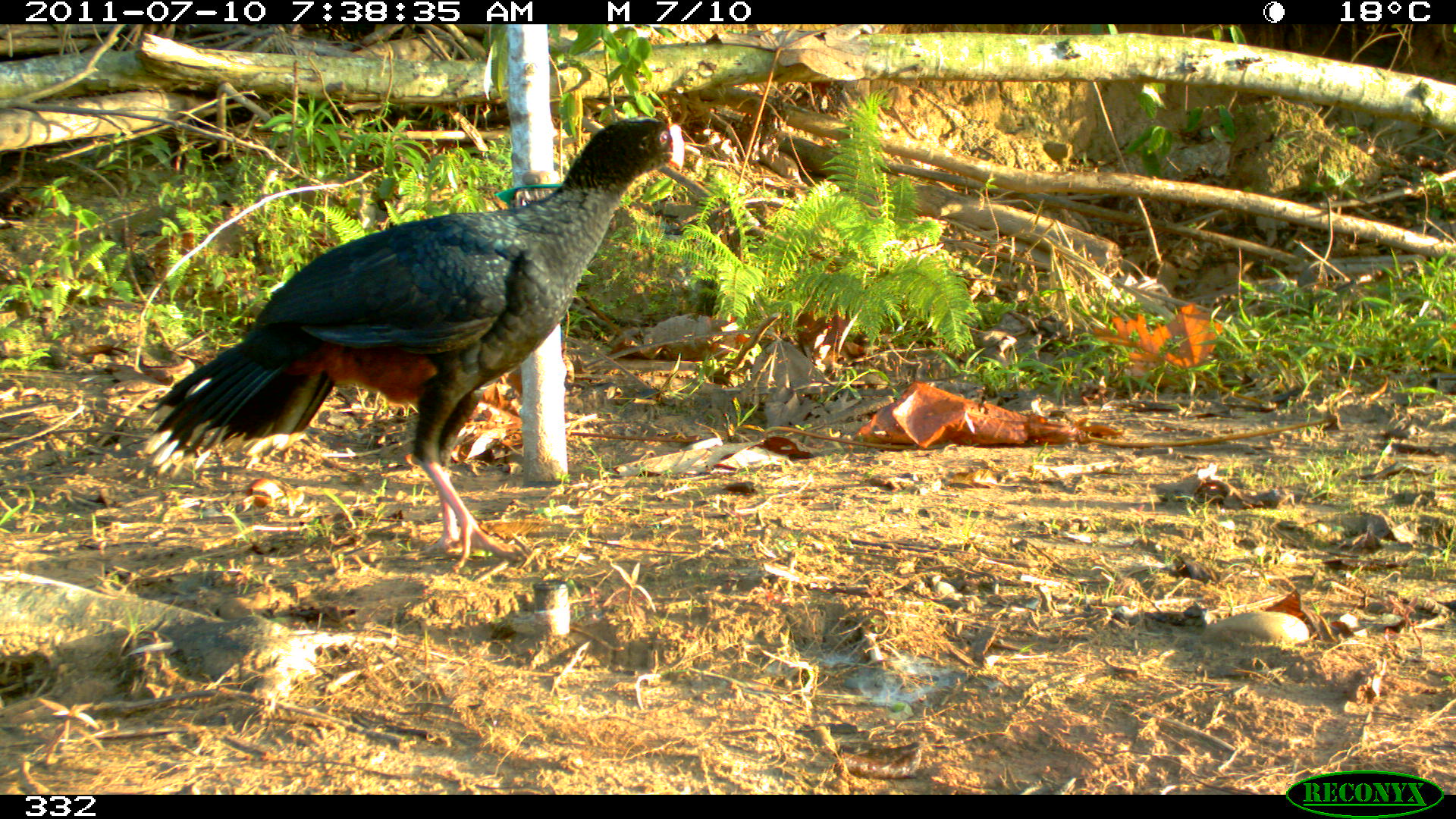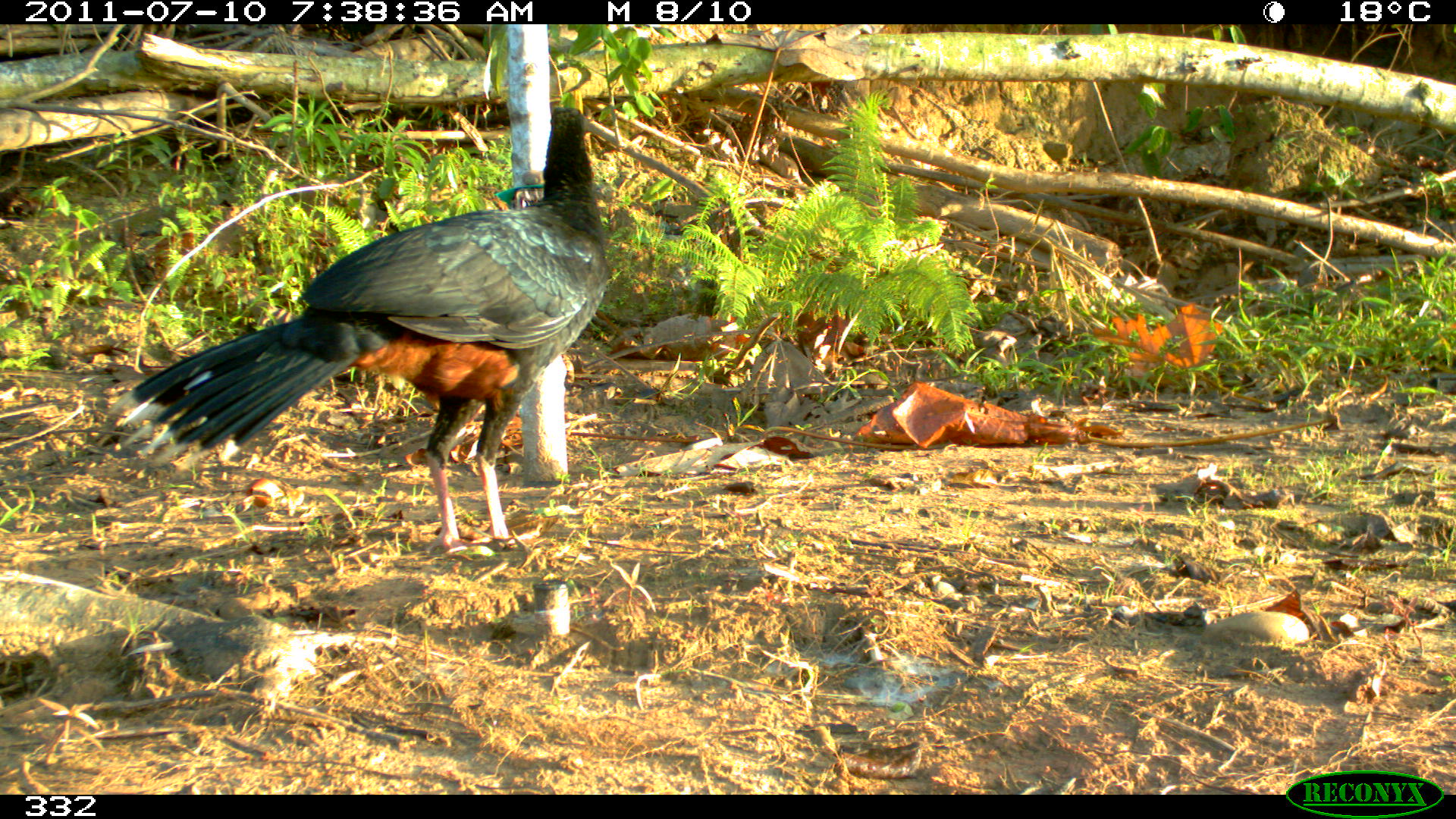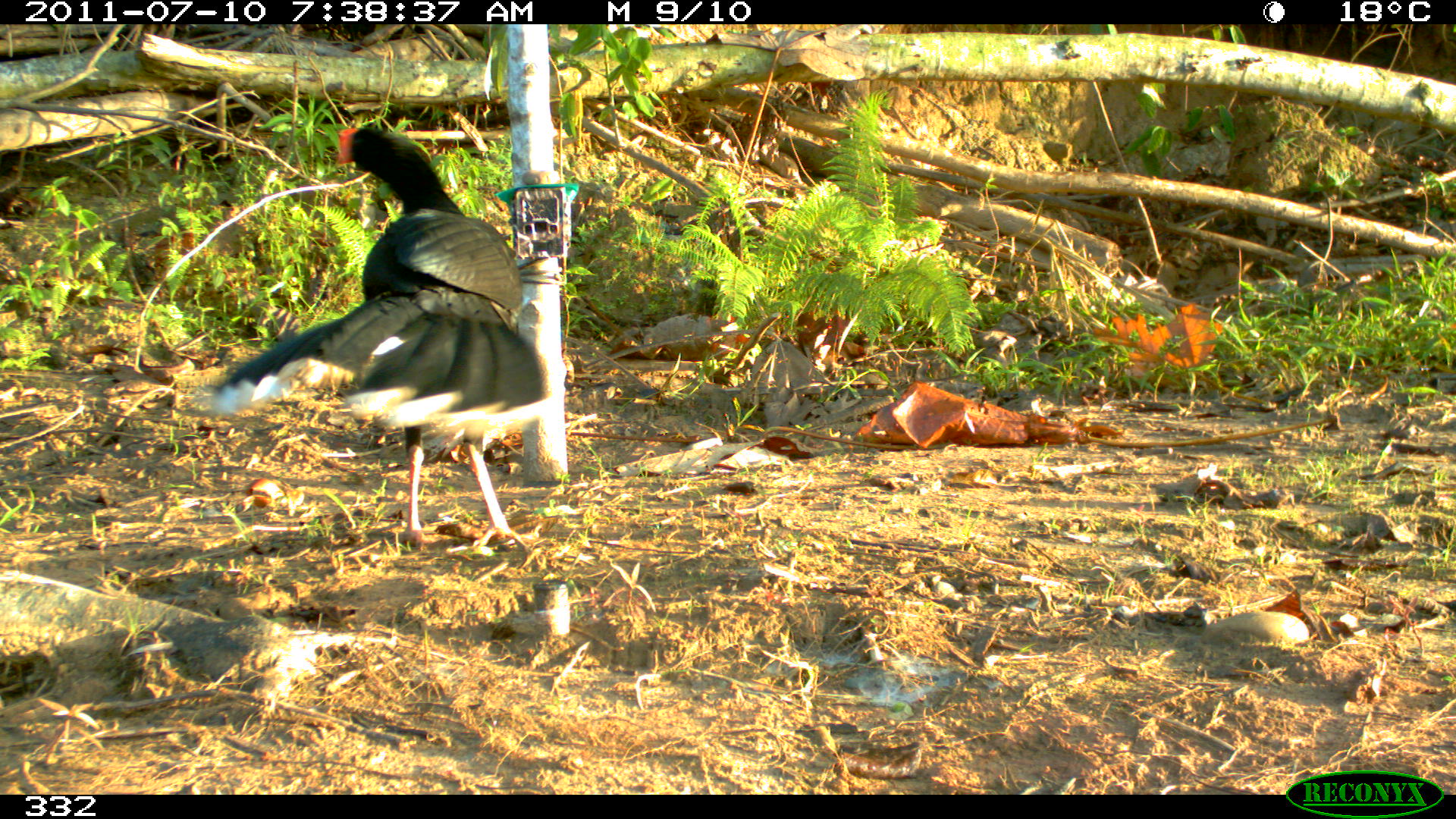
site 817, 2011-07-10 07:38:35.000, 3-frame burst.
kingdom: Animalia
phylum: Chordata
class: Aves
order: Galliformes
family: Cracidae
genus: Mitu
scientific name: Mitu tuberosum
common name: razor-billed curassow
Mitu tuberosum (razor-billed curassow).